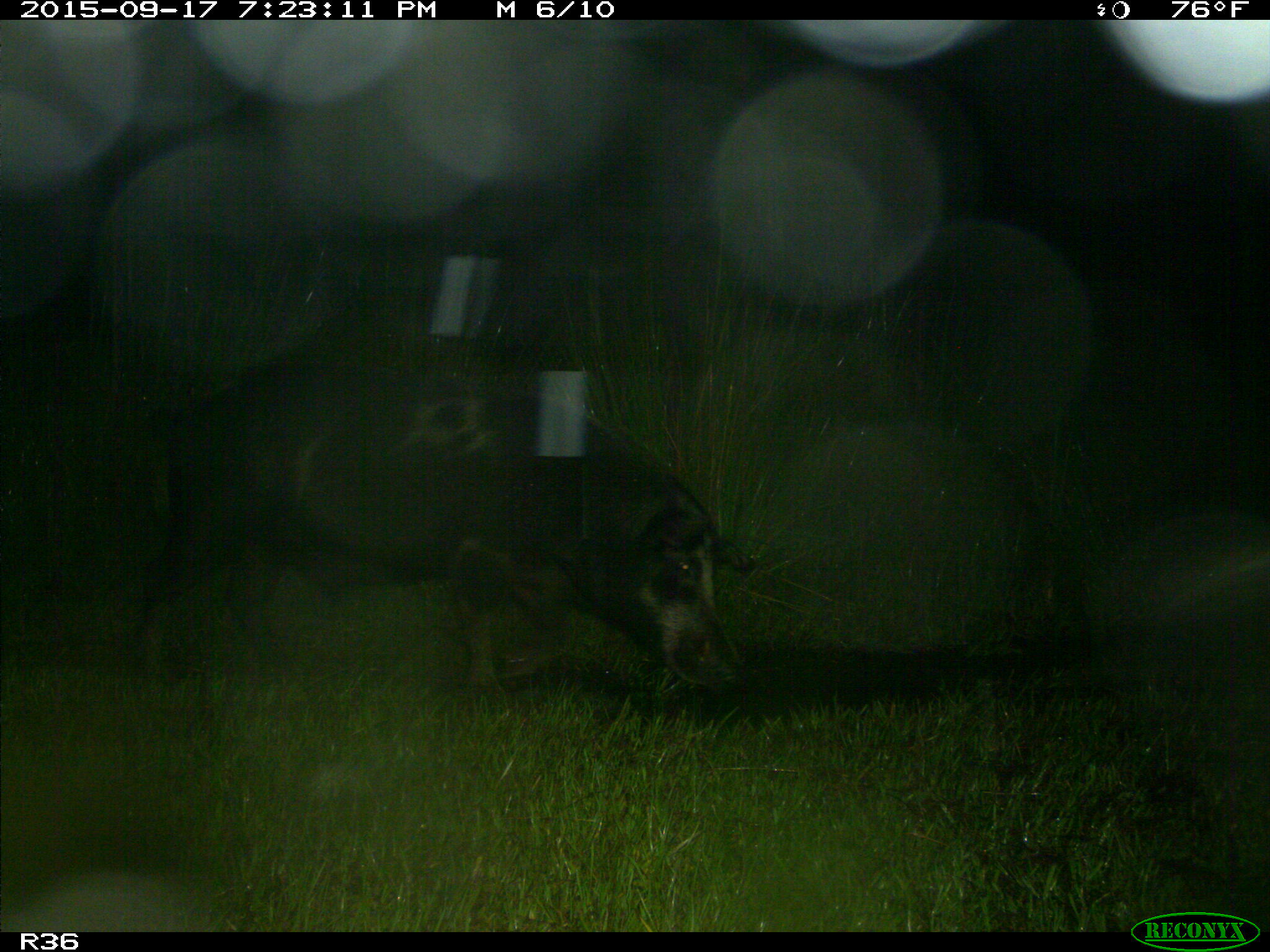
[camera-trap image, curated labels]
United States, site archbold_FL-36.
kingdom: Animalia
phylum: Chordata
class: Mammalia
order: Artiodactyla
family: Suidae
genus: Sus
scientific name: Sus scrofa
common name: wild boar